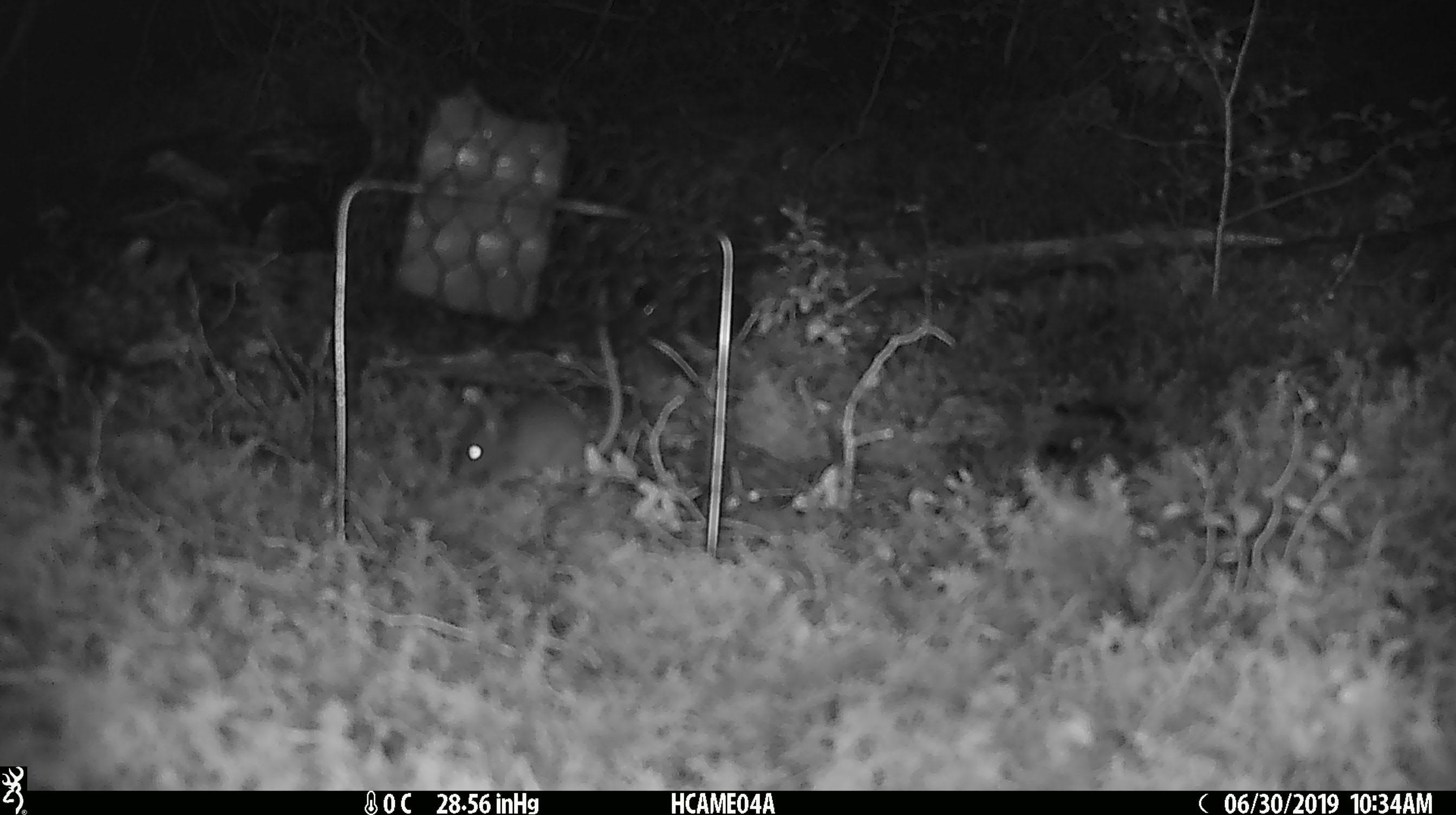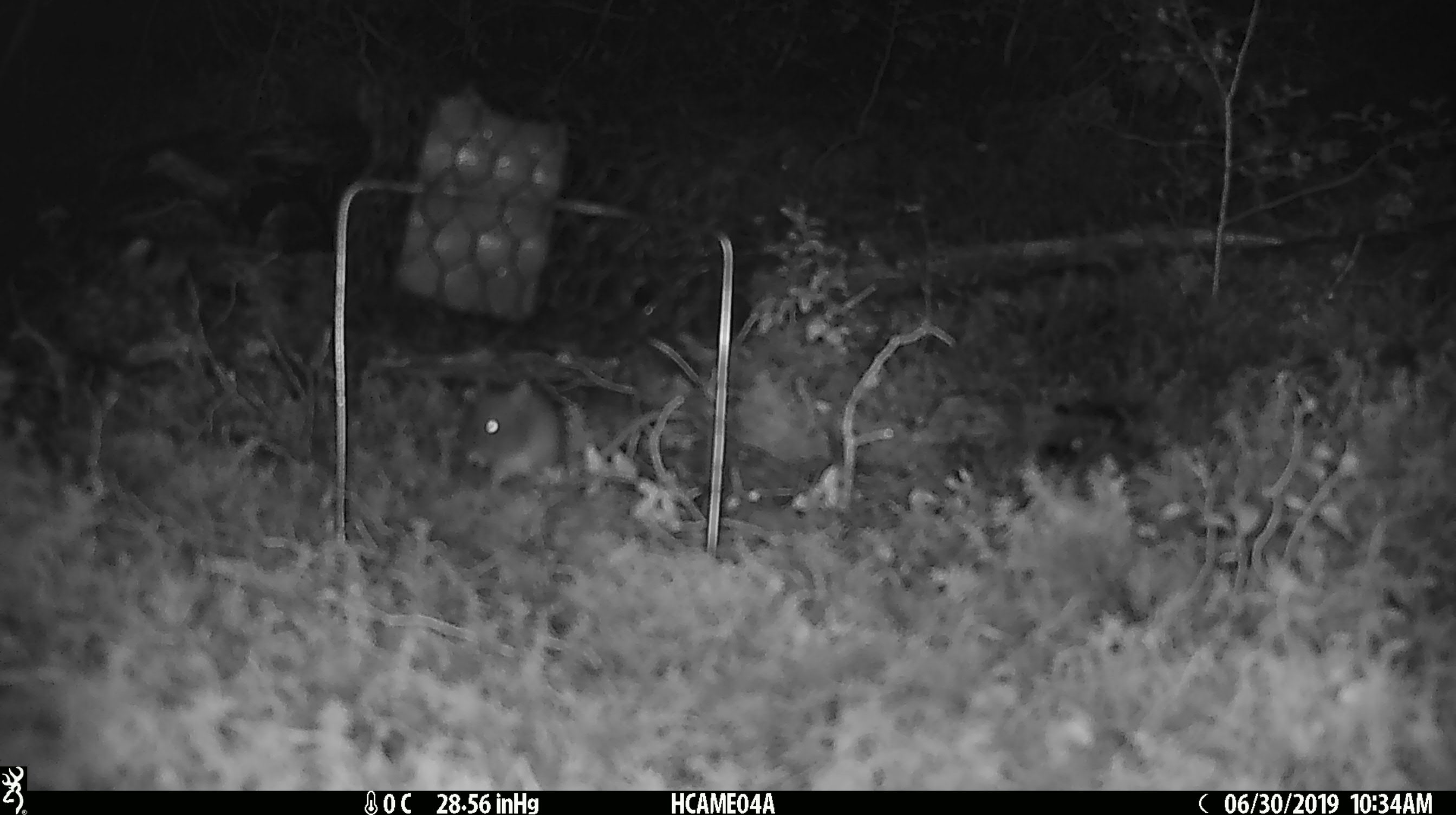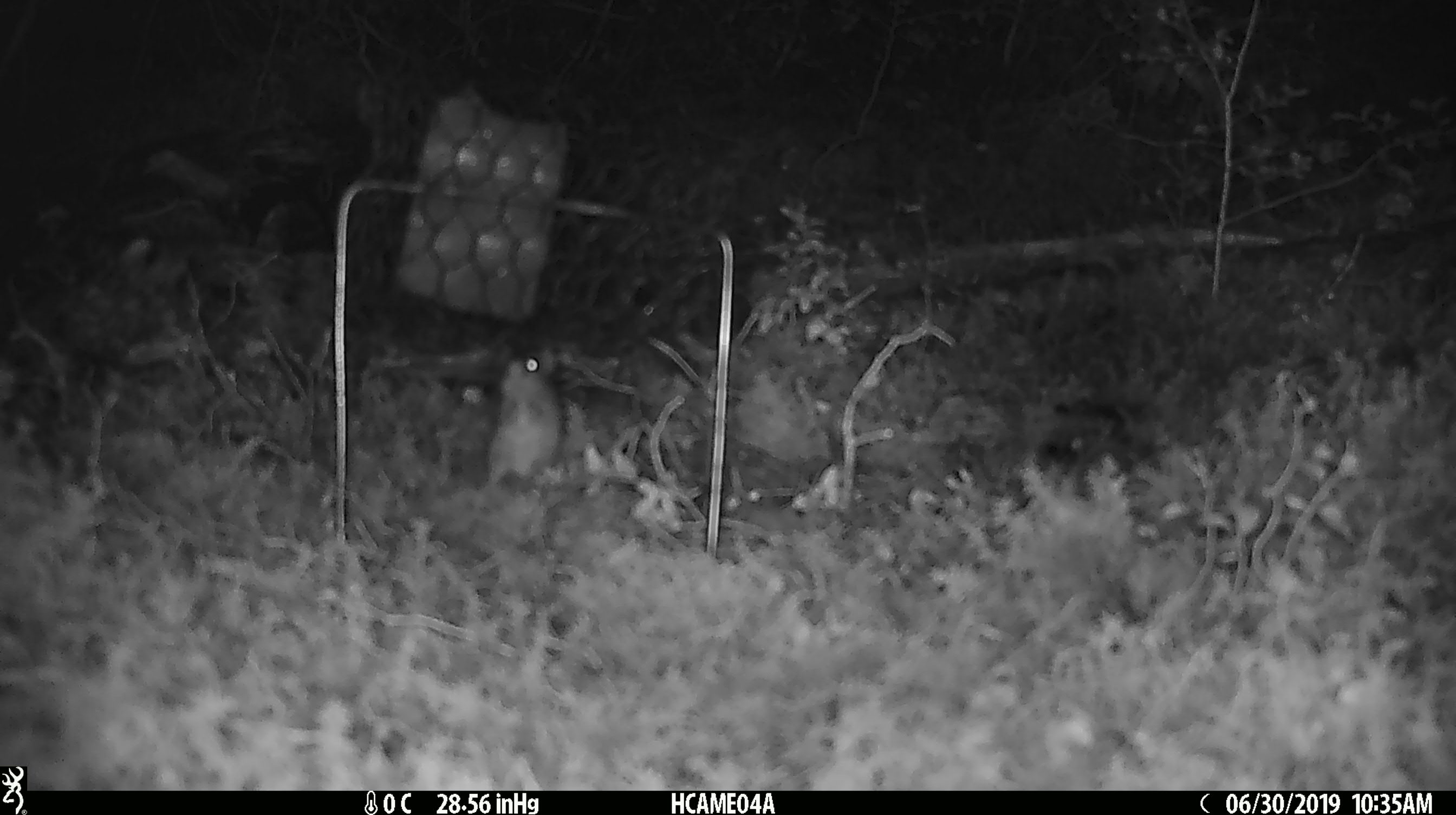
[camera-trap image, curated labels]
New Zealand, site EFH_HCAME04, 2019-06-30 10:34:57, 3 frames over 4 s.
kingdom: Animalia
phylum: Chordata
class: Mammalia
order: Rodentia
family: Muridae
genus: Mus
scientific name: Mus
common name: mouse